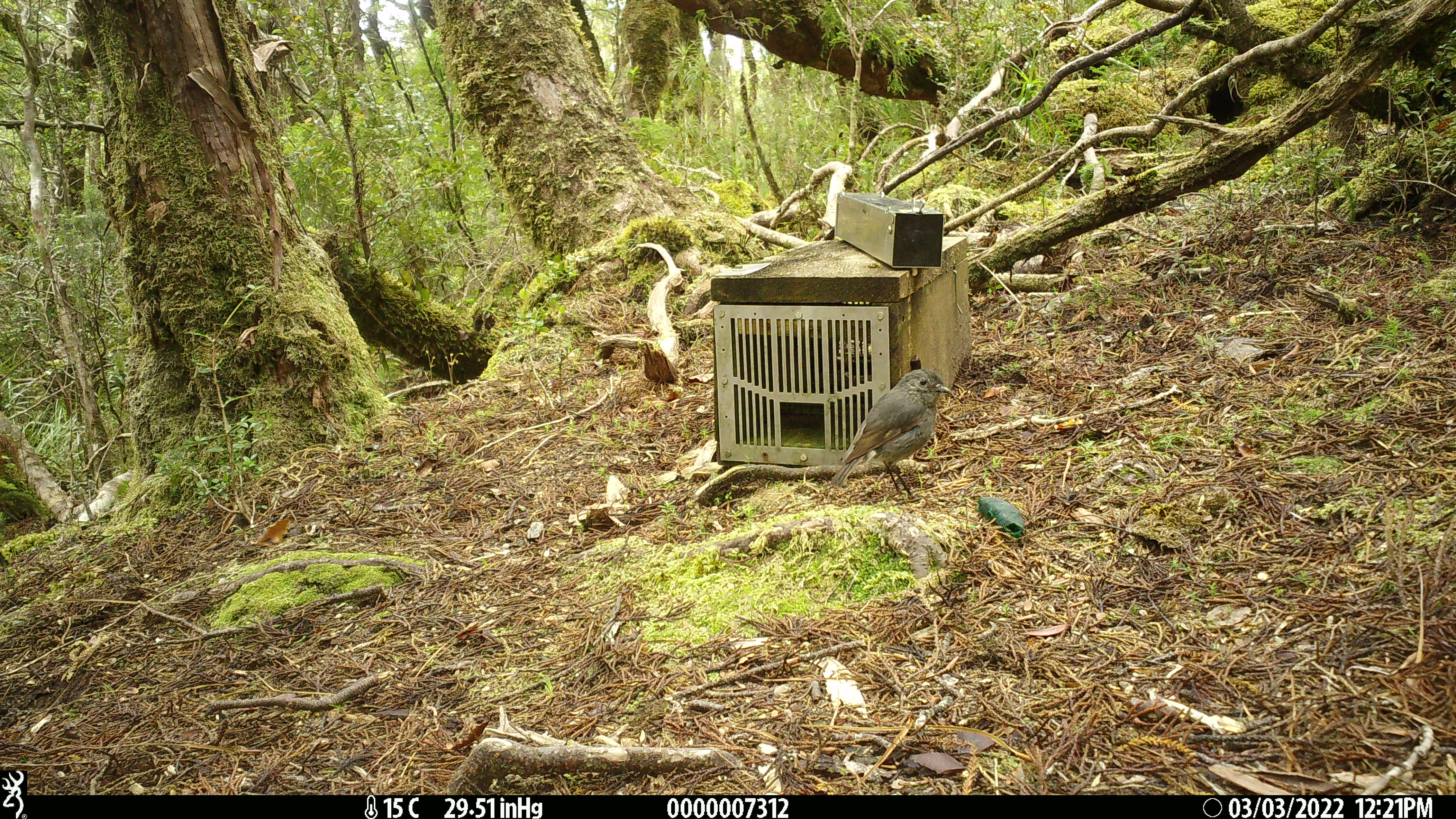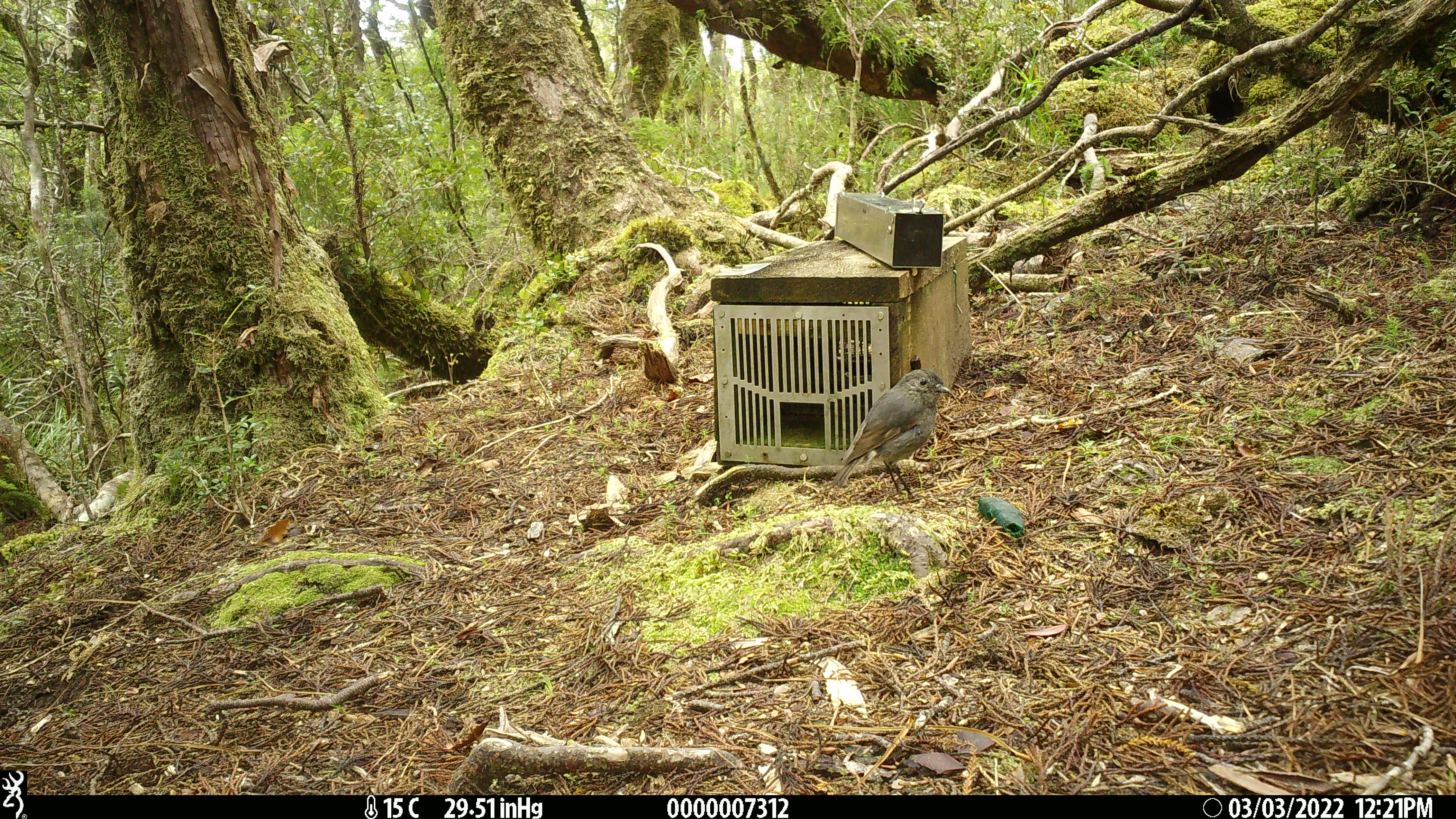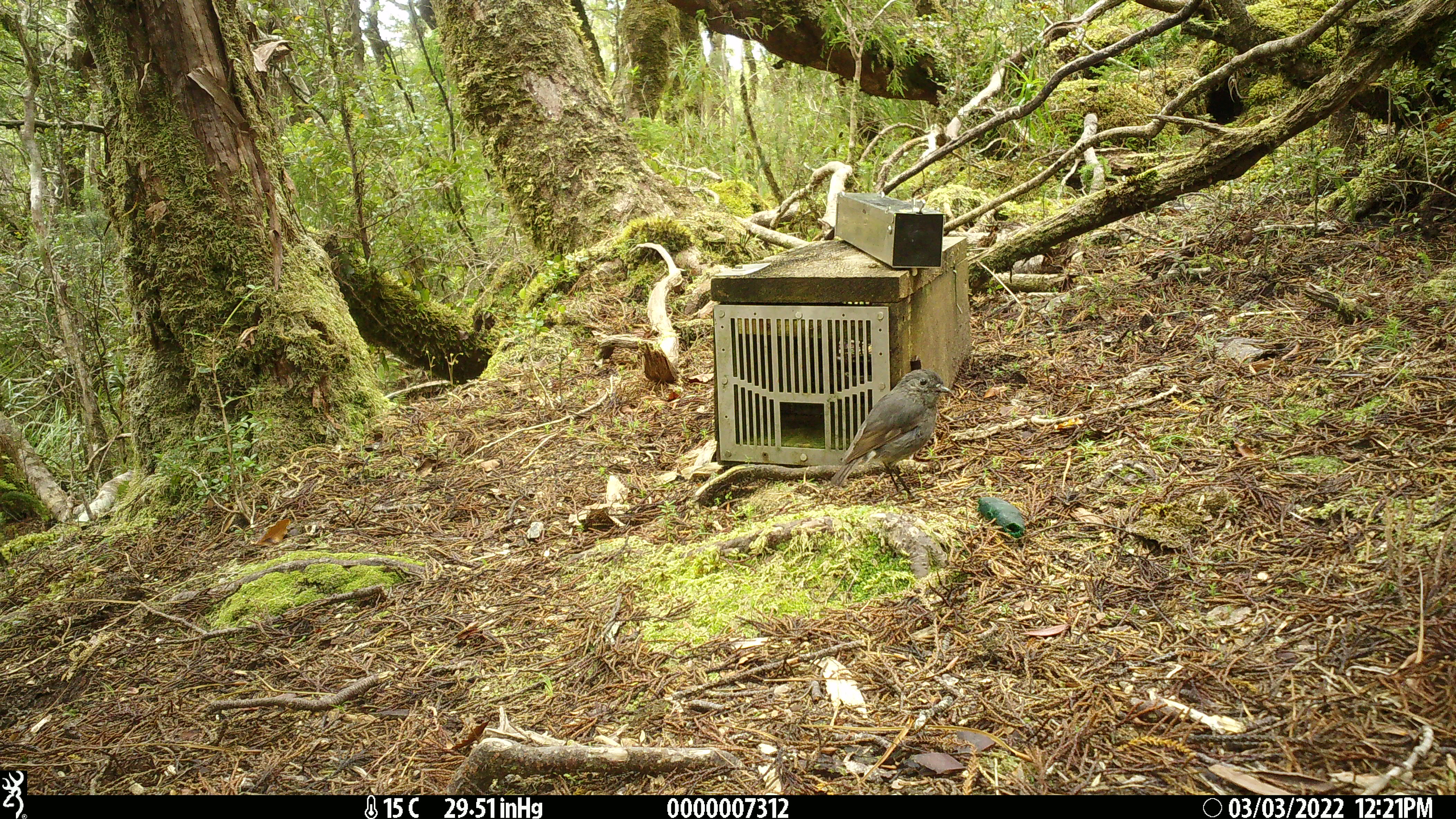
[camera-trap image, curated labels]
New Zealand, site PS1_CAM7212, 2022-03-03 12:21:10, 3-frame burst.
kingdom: Animalia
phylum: Chordata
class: Aves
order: Passeriformes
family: Petroicidae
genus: Petroica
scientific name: Petroica australis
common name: new zealand robin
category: robin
Robin (new zealand robin) (Petroica australis).